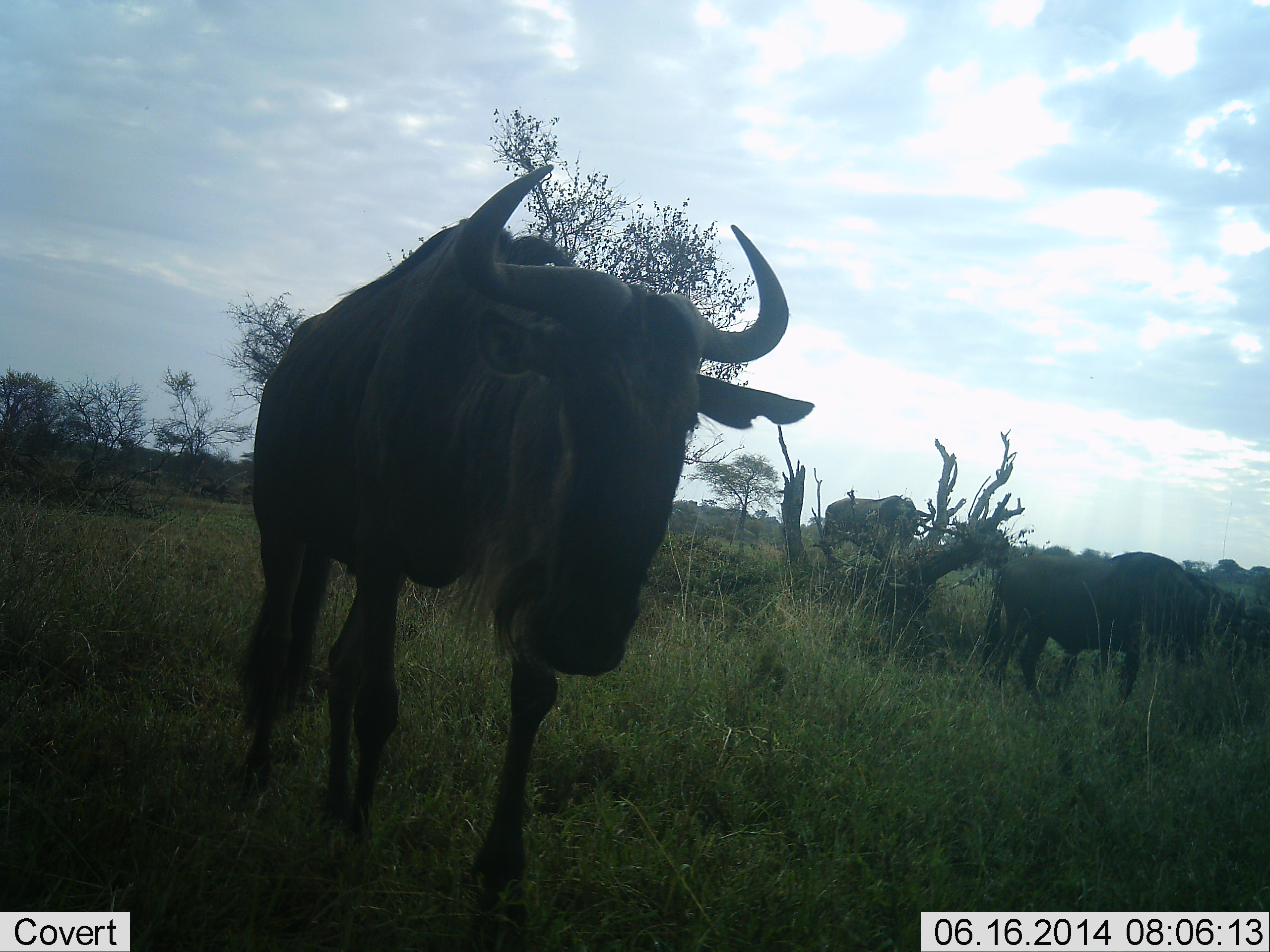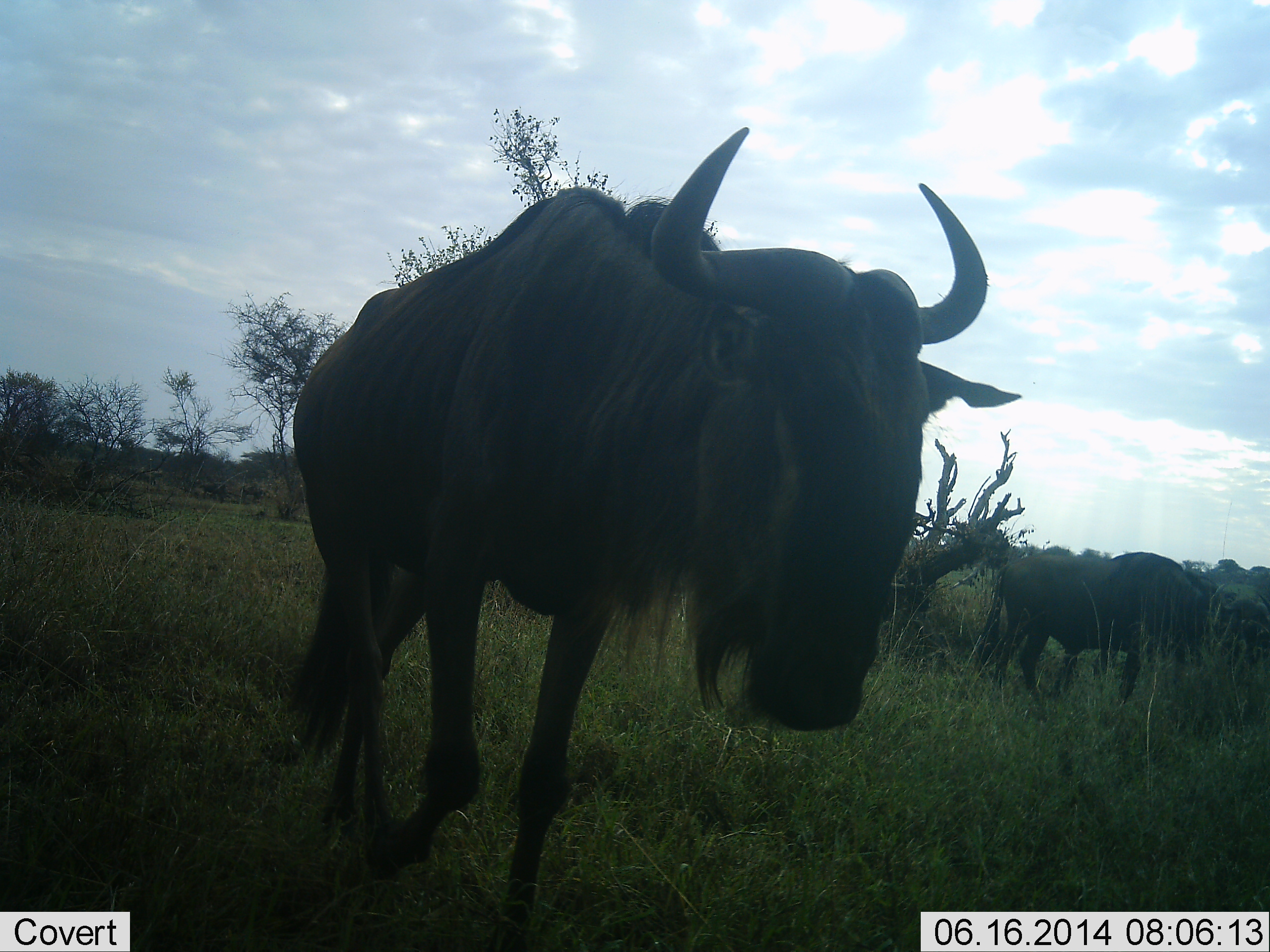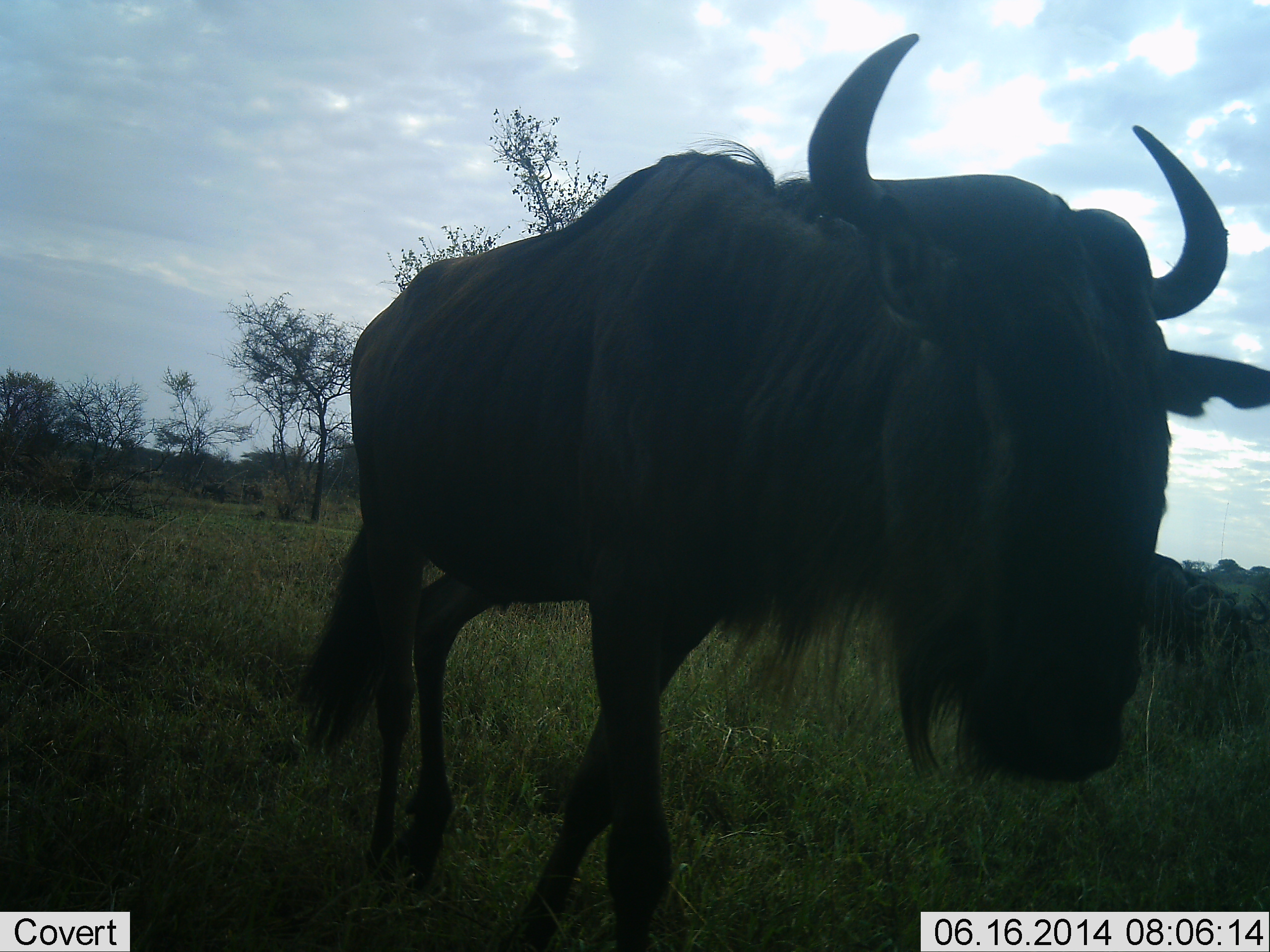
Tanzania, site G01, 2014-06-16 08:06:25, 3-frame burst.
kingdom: Animalia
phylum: Chordata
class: Mammalia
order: Artiodactyla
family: Bovidae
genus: Connochaetes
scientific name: Connochaetes taurinus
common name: blue wildebeest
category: wildebeest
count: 4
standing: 60%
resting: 0%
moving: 90%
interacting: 0%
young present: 0%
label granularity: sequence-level